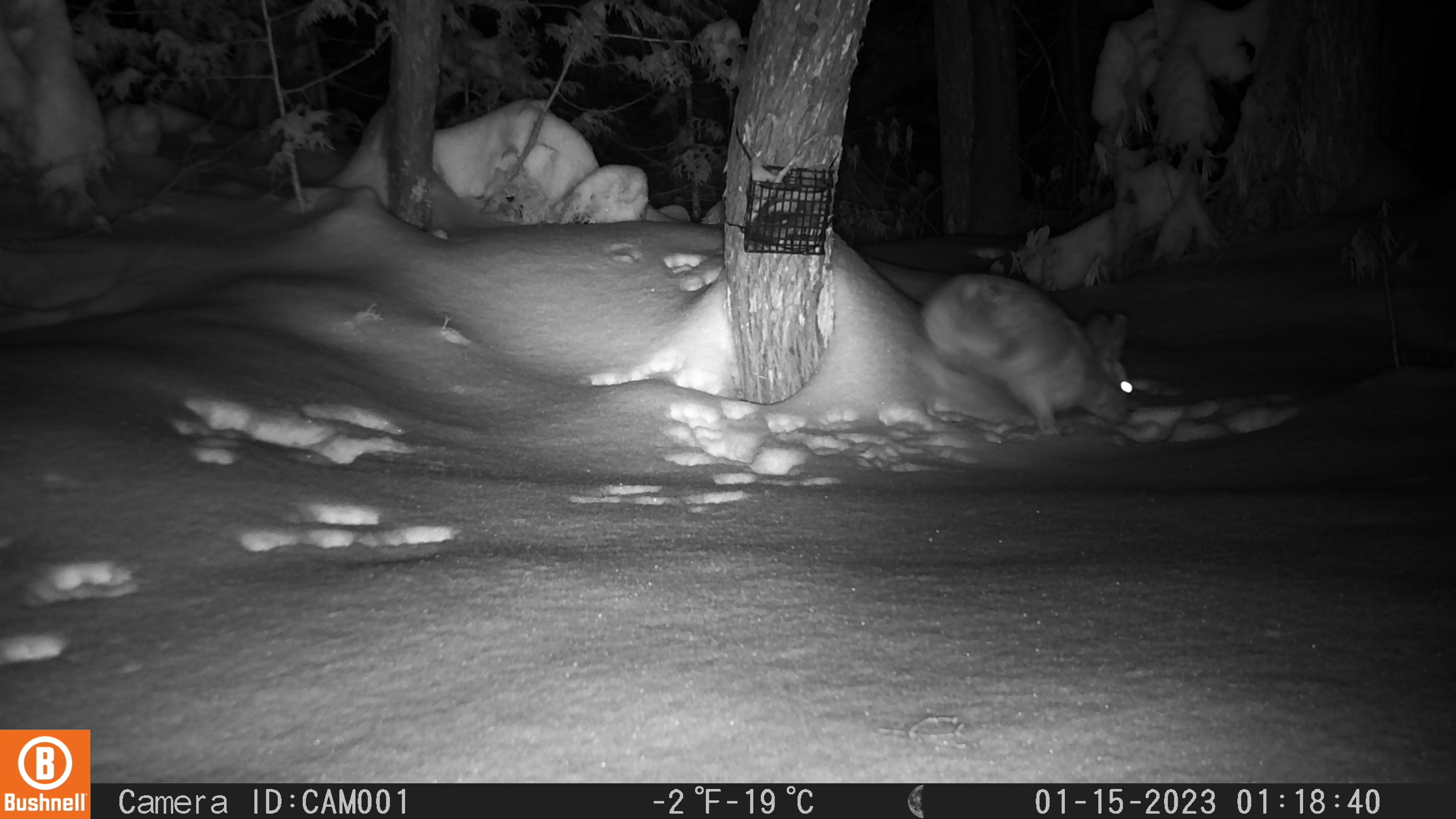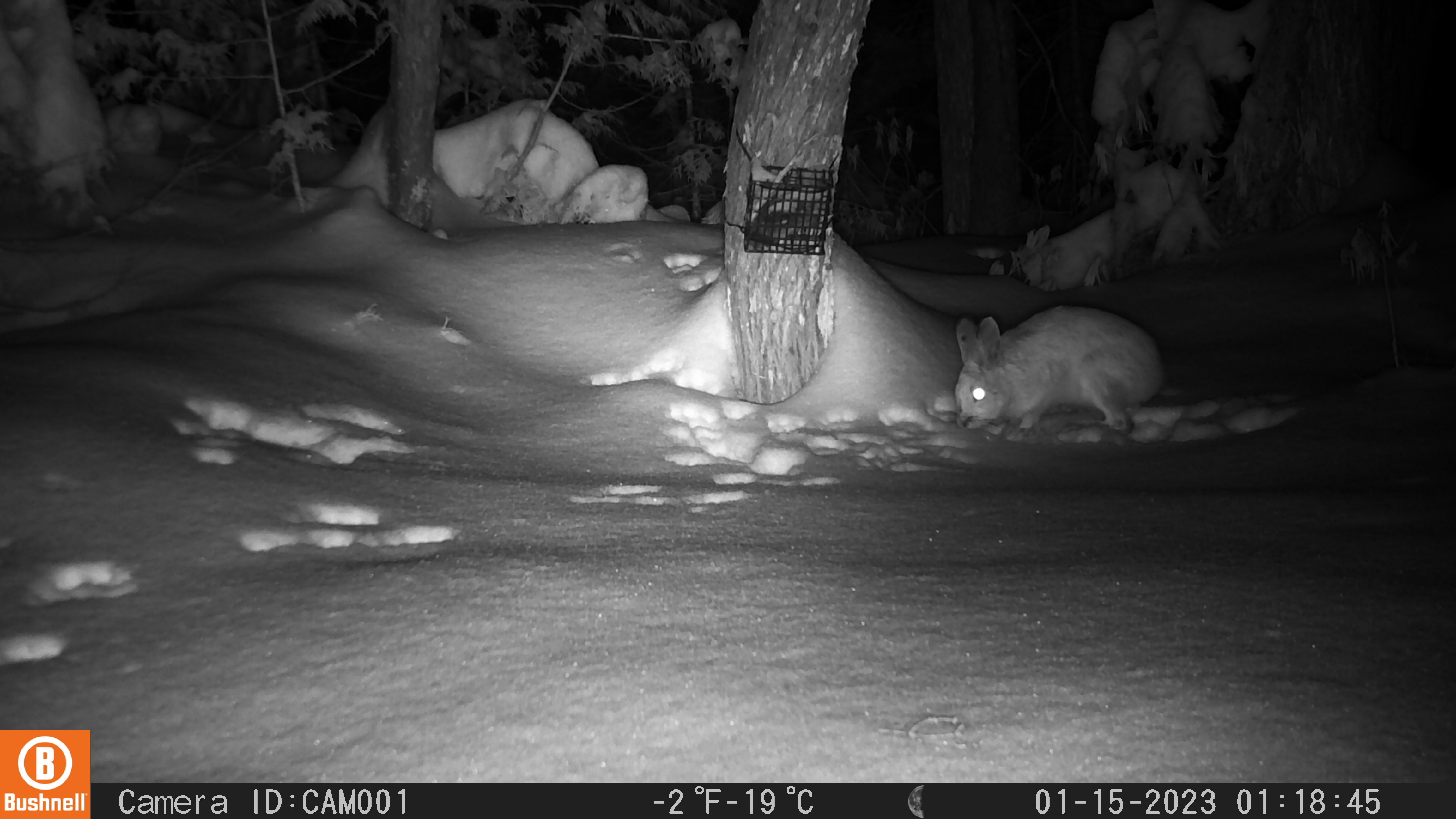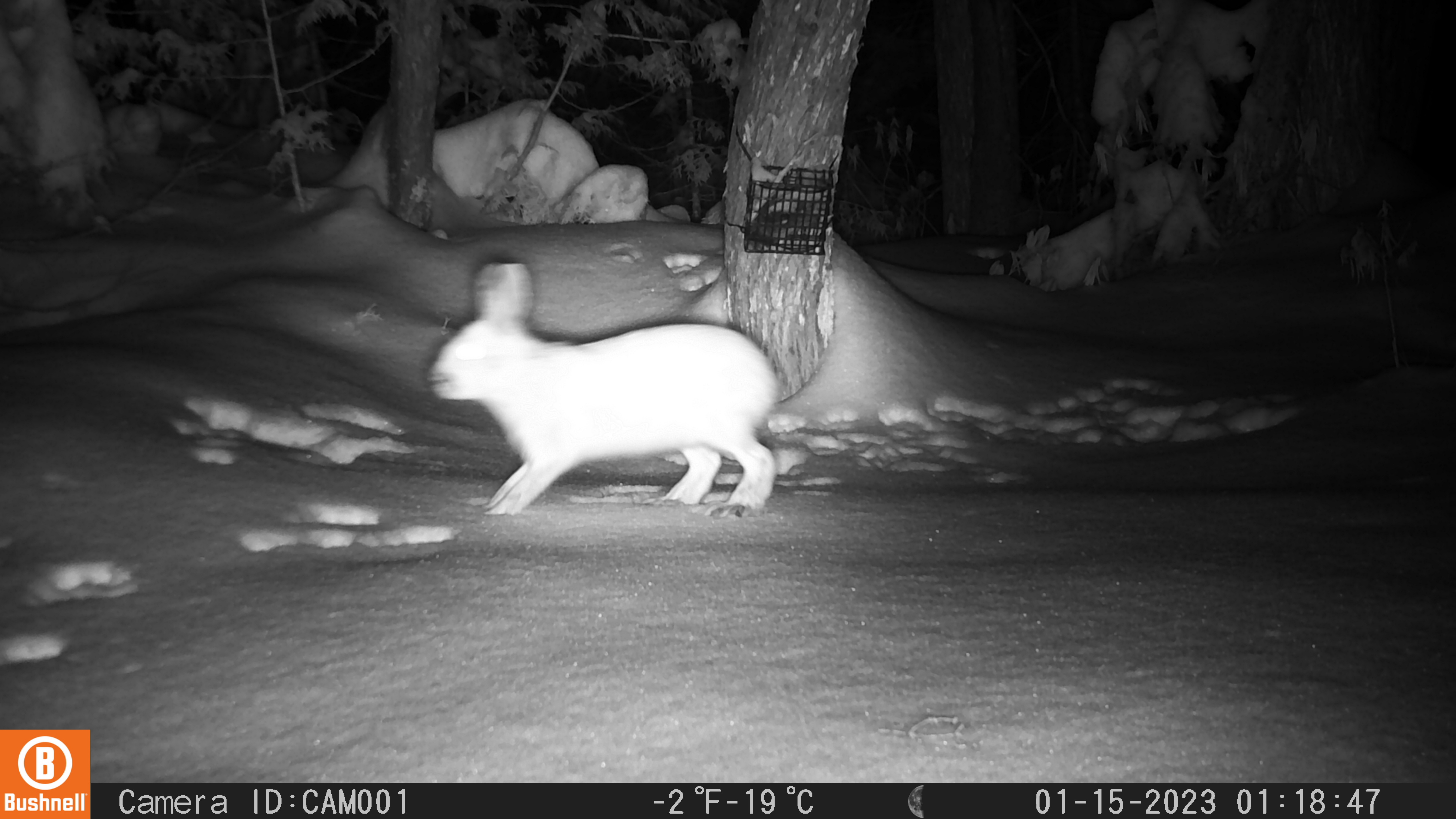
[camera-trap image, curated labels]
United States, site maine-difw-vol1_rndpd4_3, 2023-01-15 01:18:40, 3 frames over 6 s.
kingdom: Animalia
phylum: Chordata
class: Mammalia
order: Lagomorpha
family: Leporidae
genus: Lepus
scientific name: Lepus americanus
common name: snowshoe hare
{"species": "snowshoe hare (Lepus americanus)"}